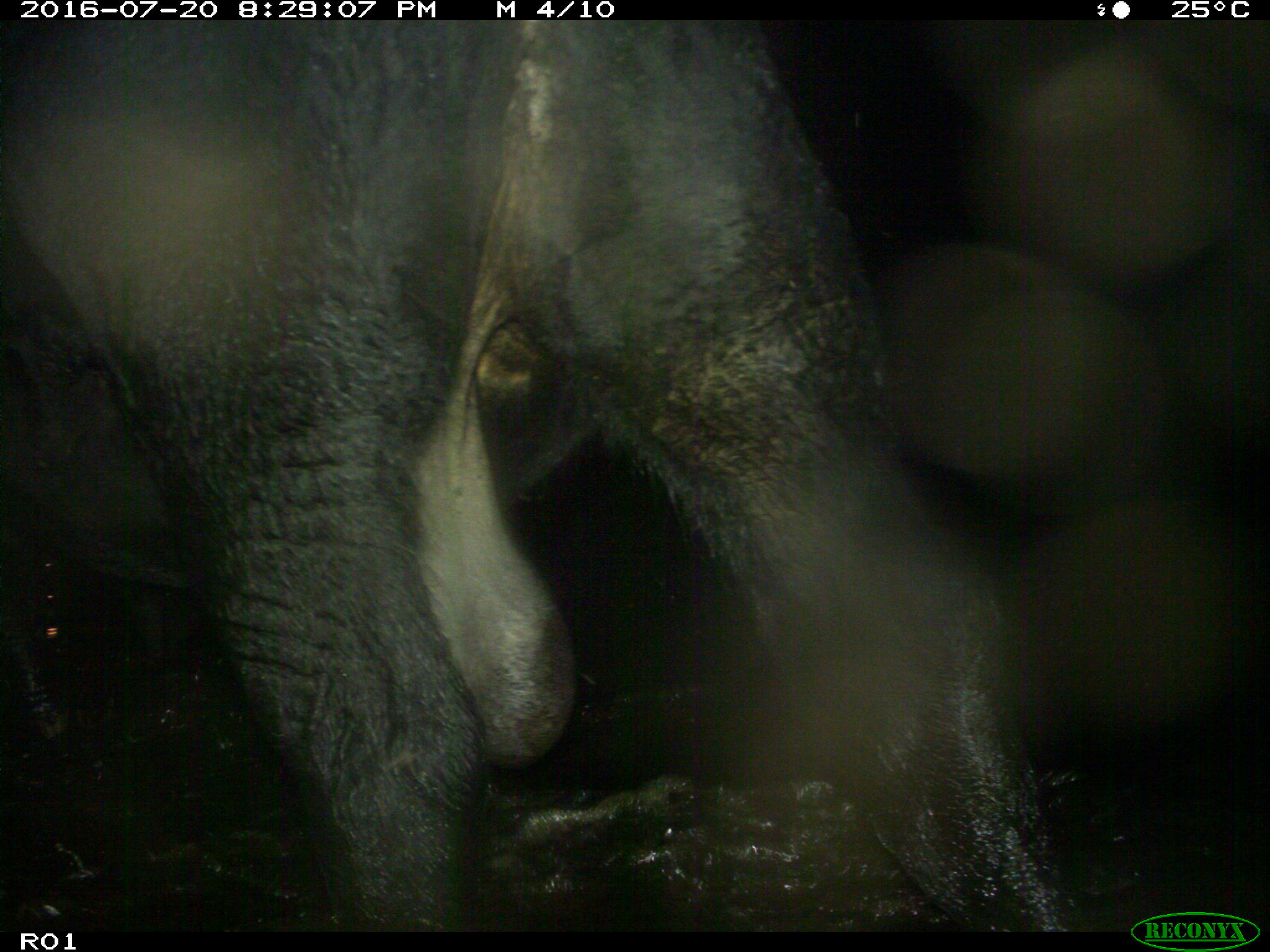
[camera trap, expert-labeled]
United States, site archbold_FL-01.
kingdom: Animalia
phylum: Chordata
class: Mammalia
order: Artiodactyla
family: Bovidae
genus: Bos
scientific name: Bos taurus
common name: domestic cow